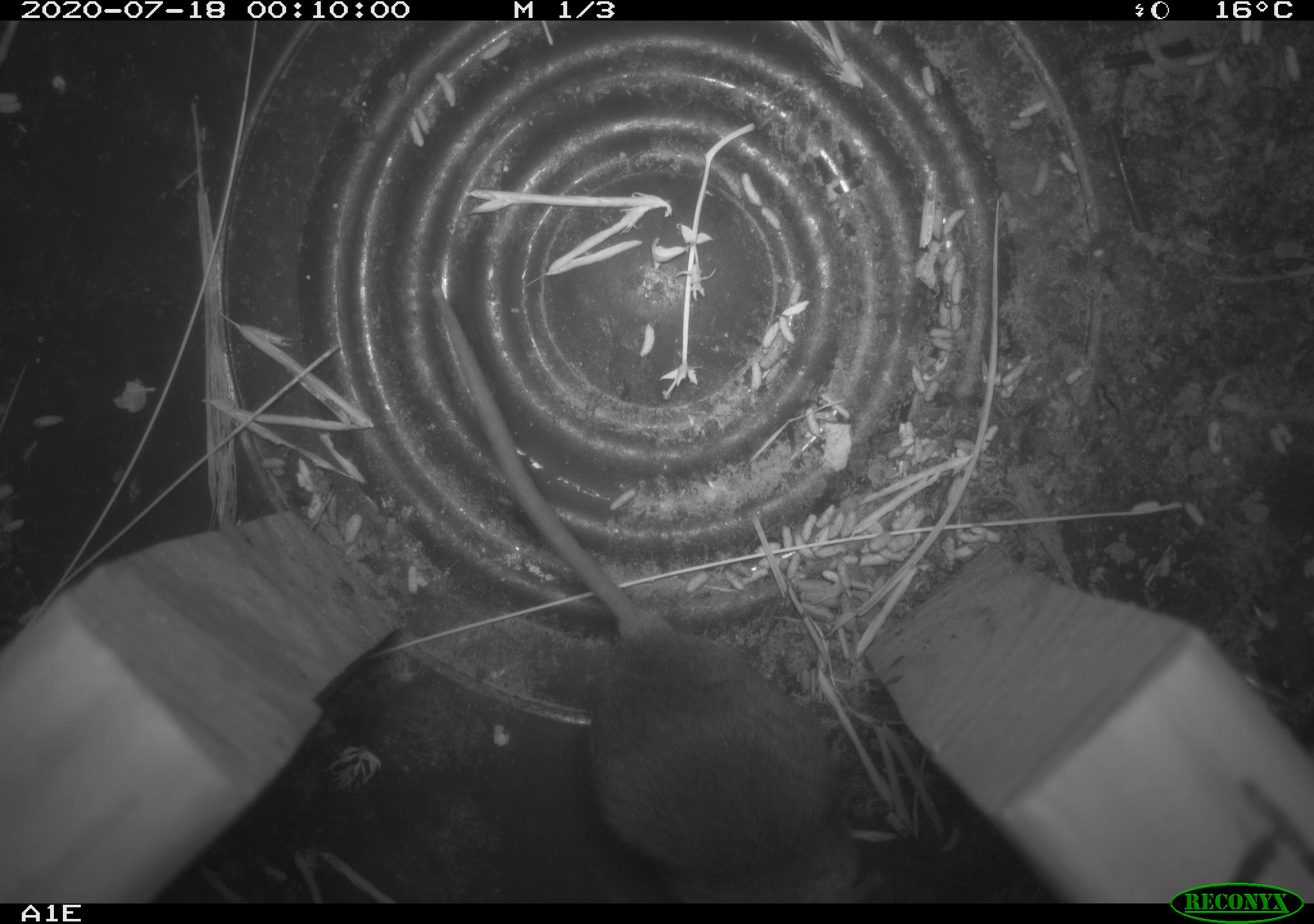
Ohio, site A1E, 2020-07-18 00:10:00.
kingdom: Animalia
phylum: Chordata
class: Mammalia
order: Rodentia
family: Cricetidae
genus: Peromyscus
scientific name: Peromyscus leucopus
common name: white-footed mouse